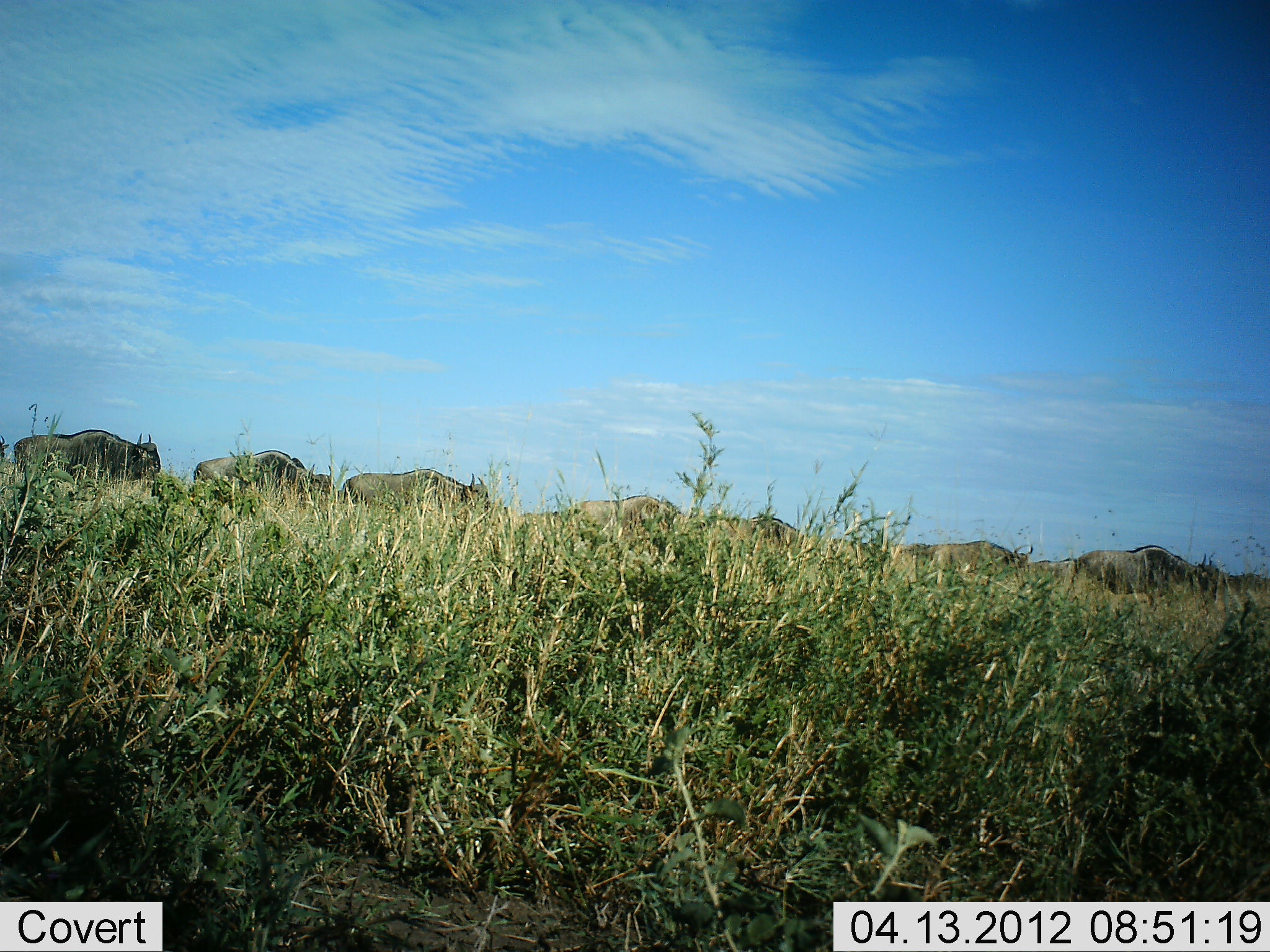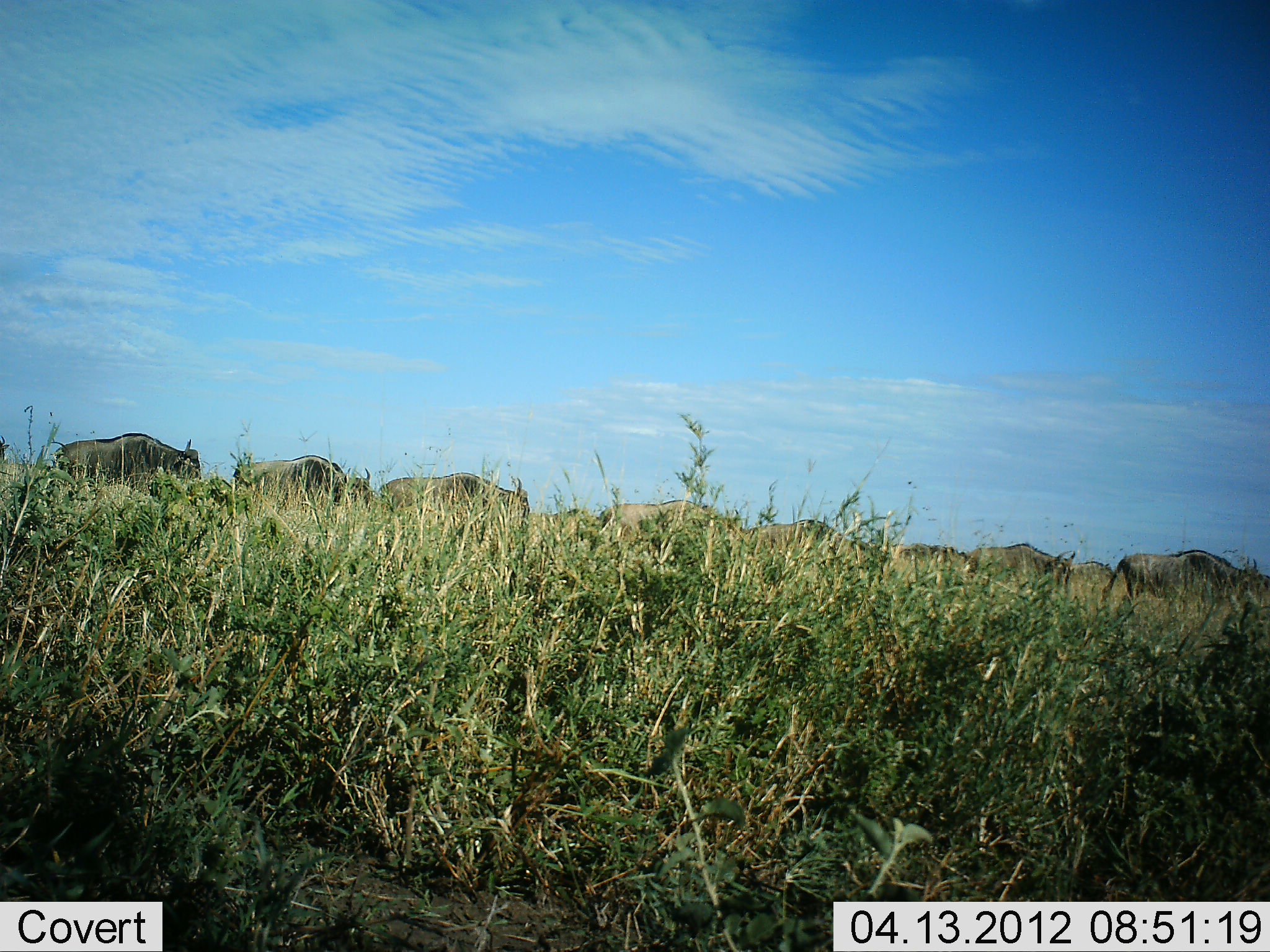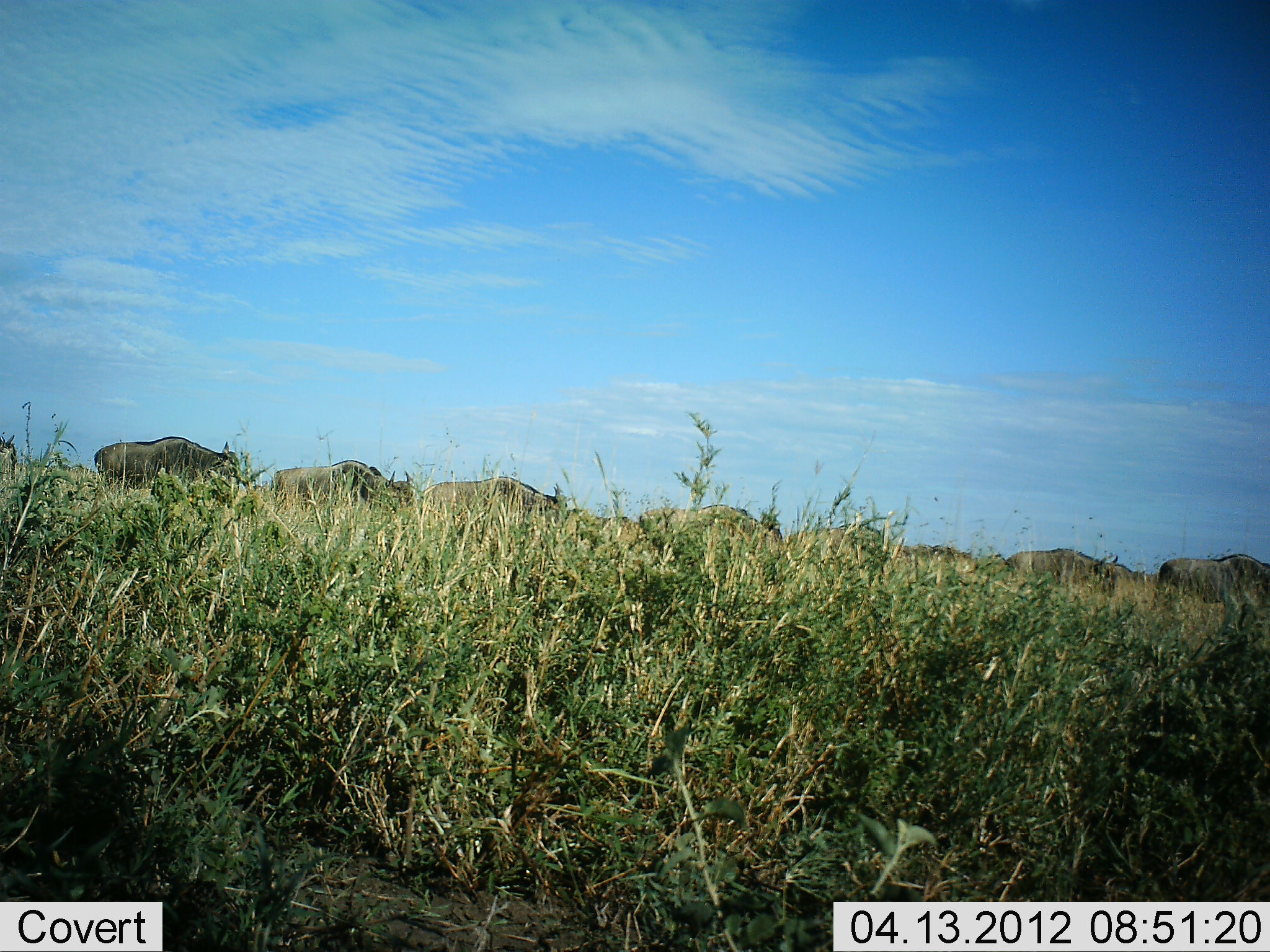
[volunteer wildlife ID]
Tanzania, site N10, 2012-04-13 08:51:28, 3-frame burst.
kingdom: Animalia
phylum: Chordata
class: Mammalia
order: Artiodactyla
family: Bovidae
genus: Connochaetes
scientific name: Connochaetes taurinus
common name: blue wildebeest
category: wildebeest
Wildebeest (blue wildebeest) (Connochaetes taurinus), count 10. Behavior (volunteer vote fractions): standing 0%, resting 0%, moving 100%, interacting 0%. Young present (vote fraction): 0%. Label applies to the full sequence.